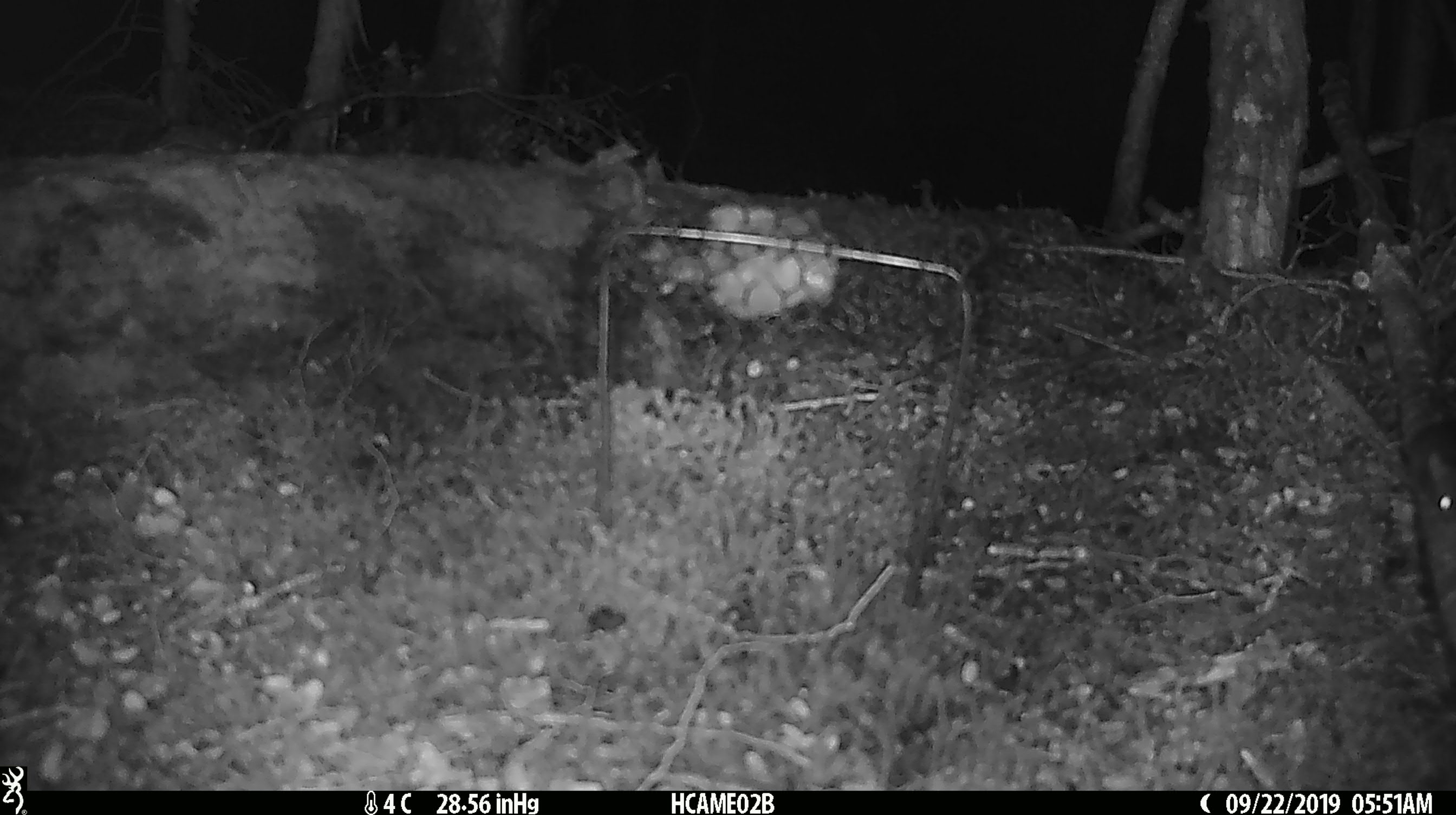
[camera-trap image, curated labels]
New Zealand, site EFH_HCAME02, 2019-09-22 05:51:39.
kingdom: Animalia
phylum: Chordata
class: Mammalia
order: Rodentia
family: Muridae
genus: Mus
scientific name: Mus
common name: mouse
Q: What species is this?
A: Mouse (Mus).